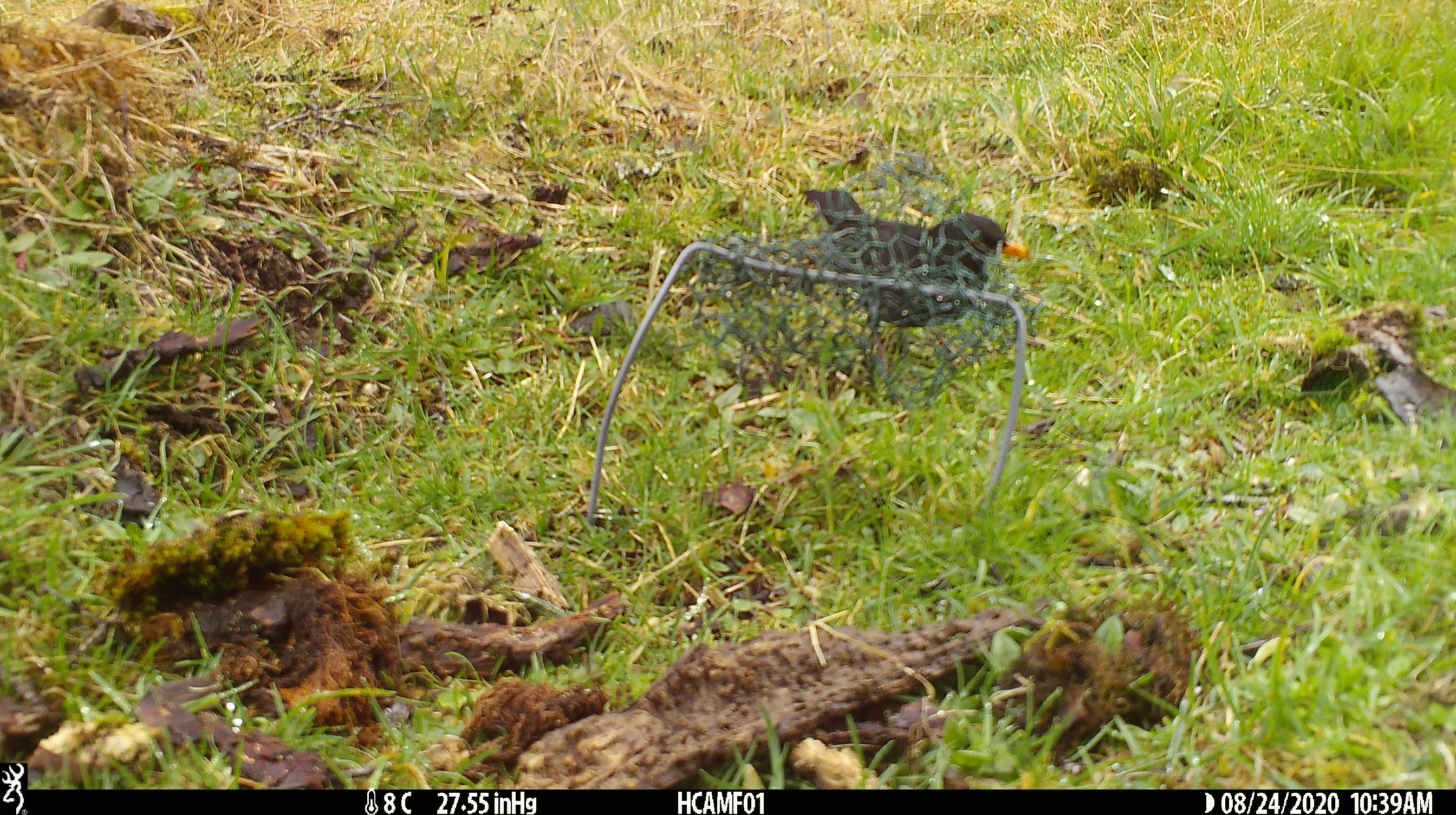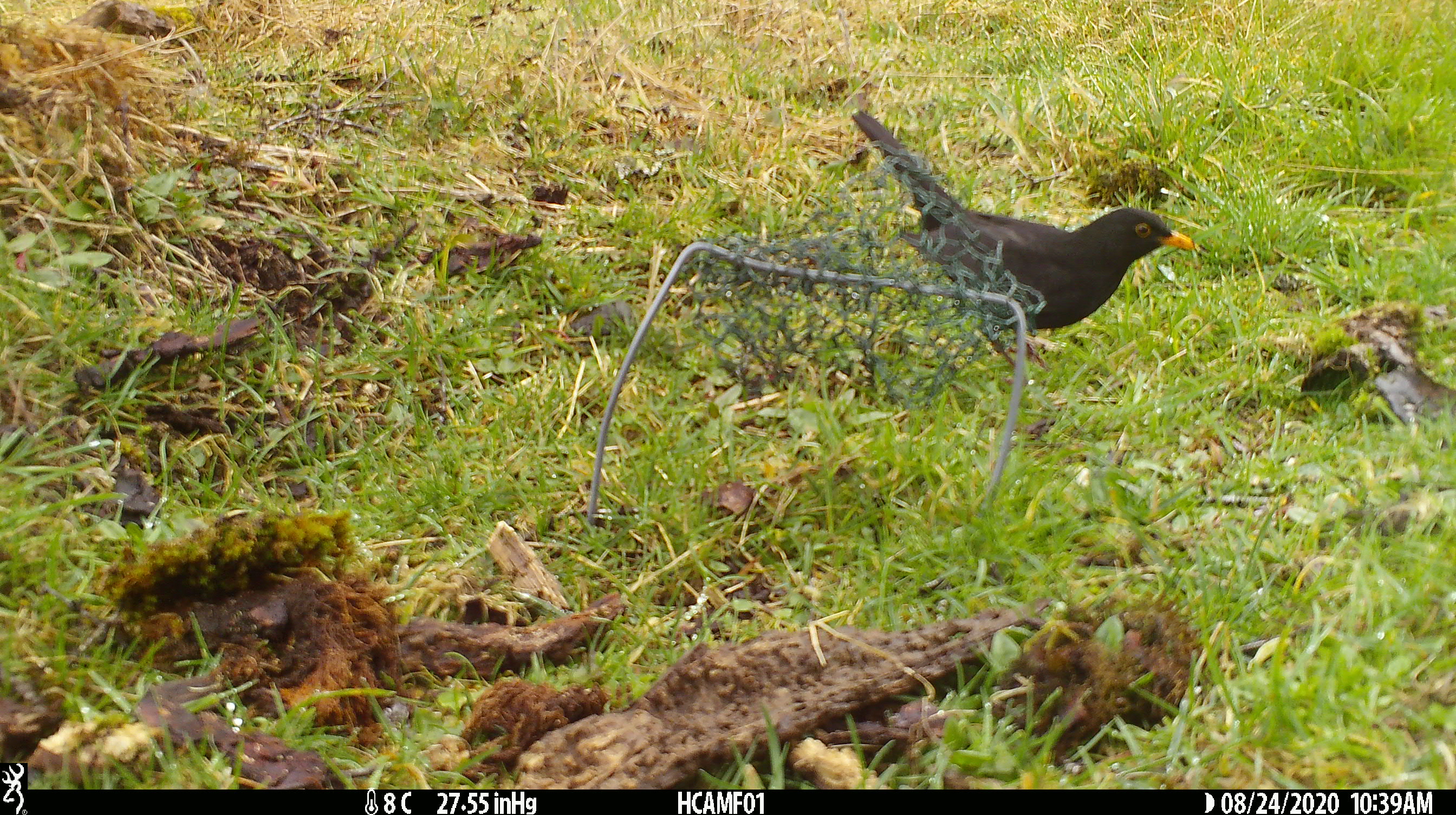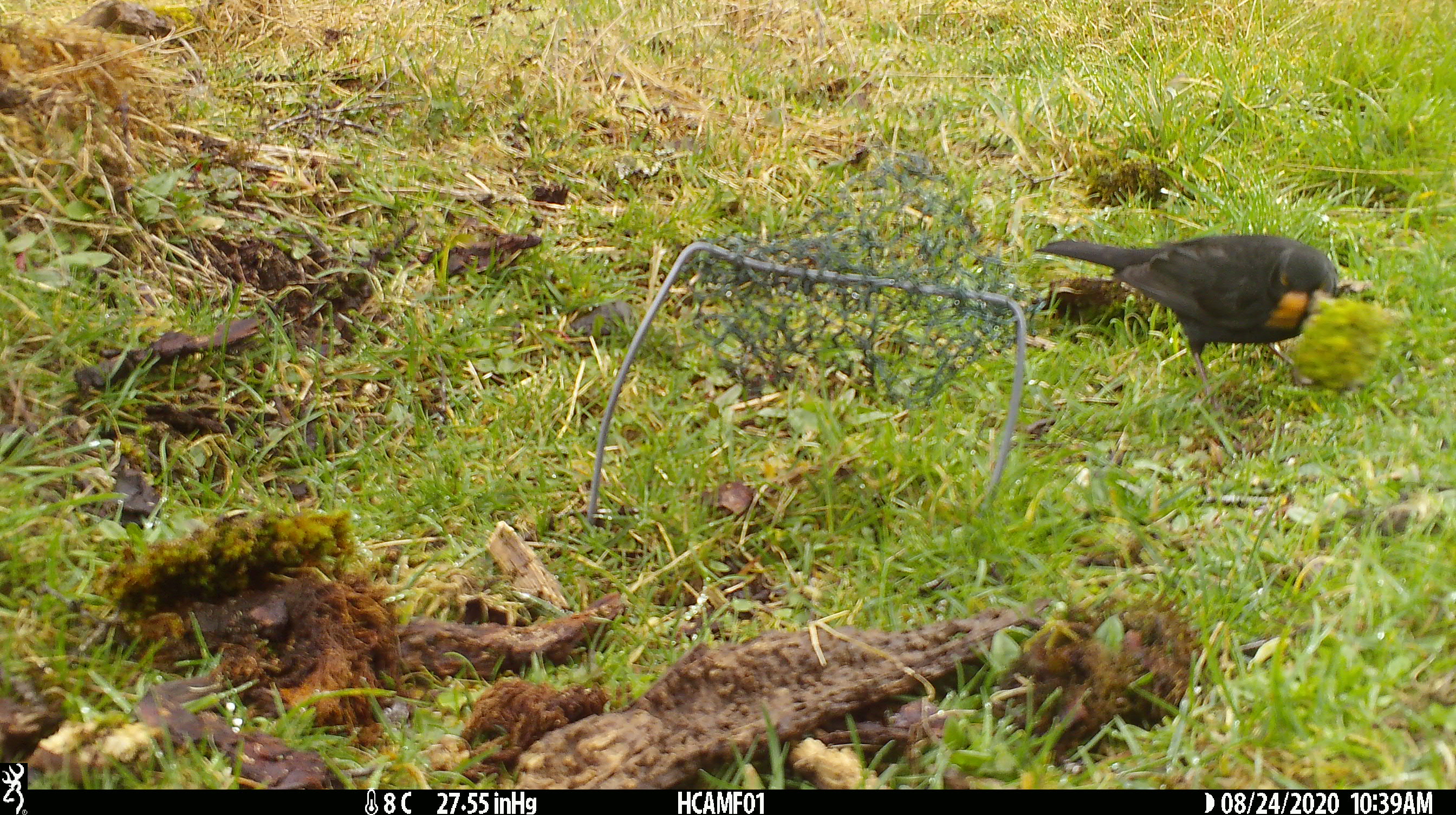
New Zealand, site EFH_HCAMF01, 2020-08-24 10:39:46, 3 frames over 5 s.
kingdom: Animalia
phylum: Chordata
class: Aves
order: Passeriformes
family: Turdidae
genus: Turdus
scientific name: Turdus merula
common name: eurasian blackbird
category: blackbird